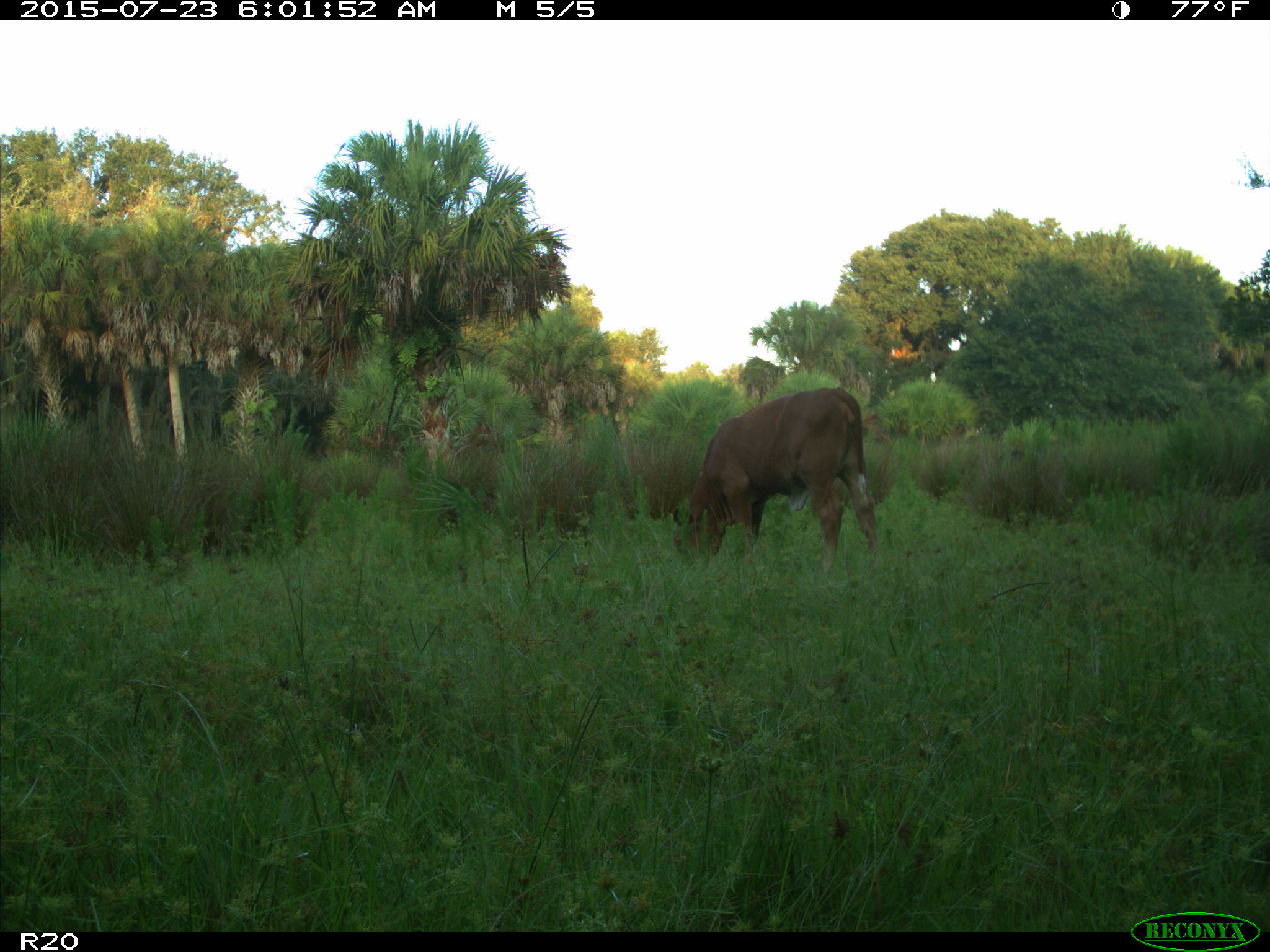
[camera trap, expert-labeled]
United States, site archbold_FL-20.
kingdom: Animalia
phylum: Chordata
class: Mammalia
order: Artiodactyla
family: Bovidae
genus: Bos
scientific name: Bos taurus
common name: domestic cow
Bos taurus (domestic cow).